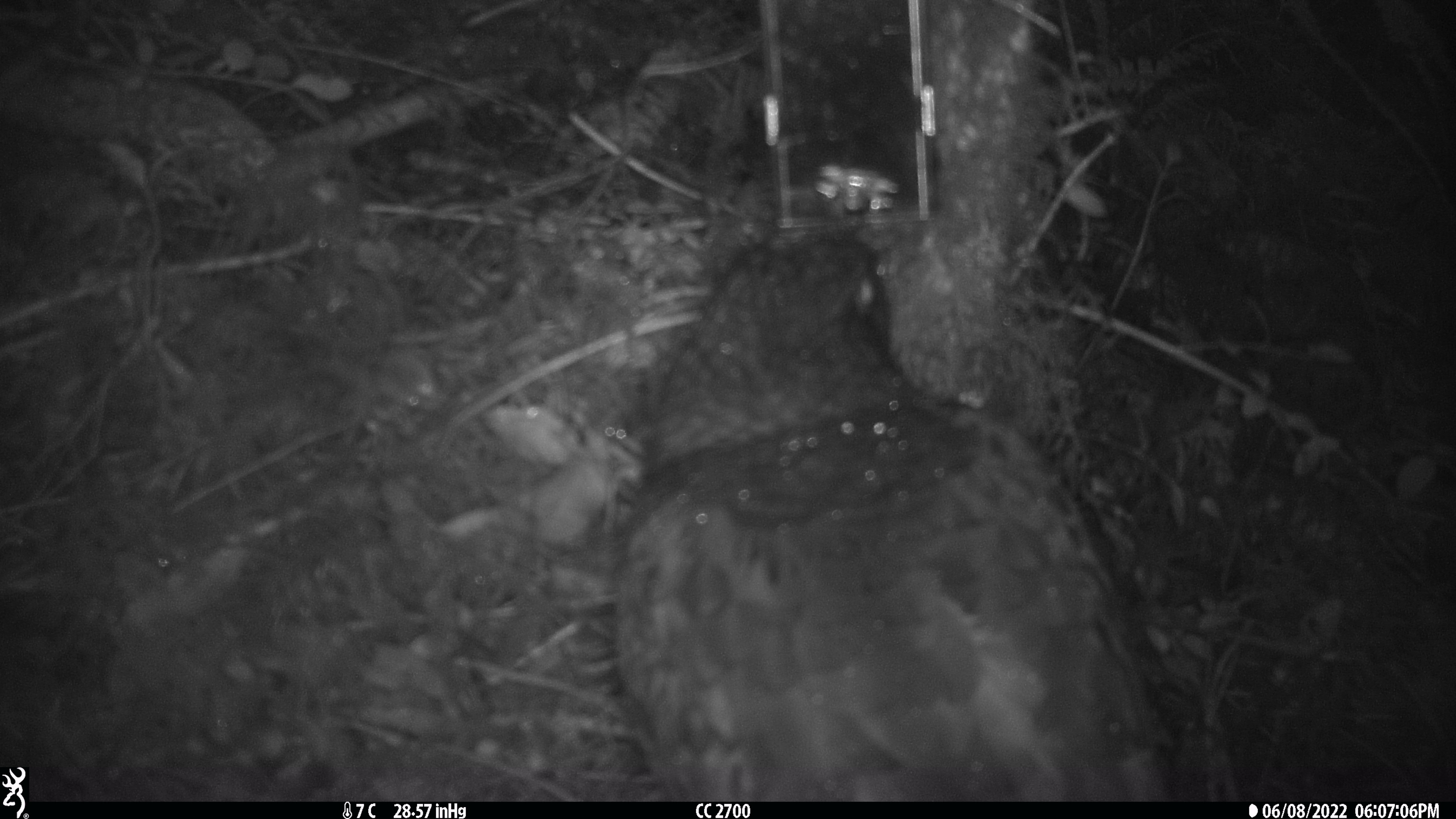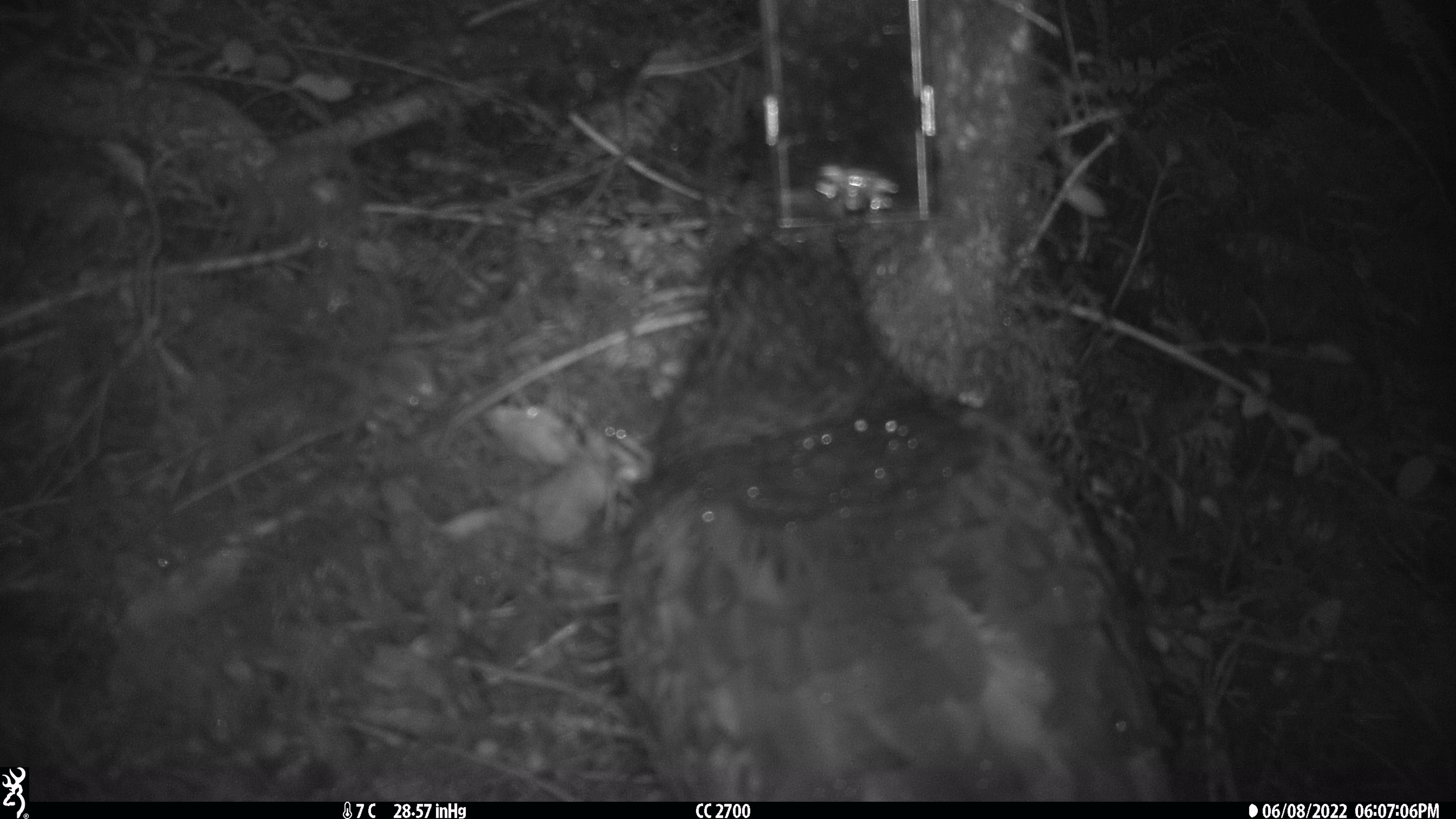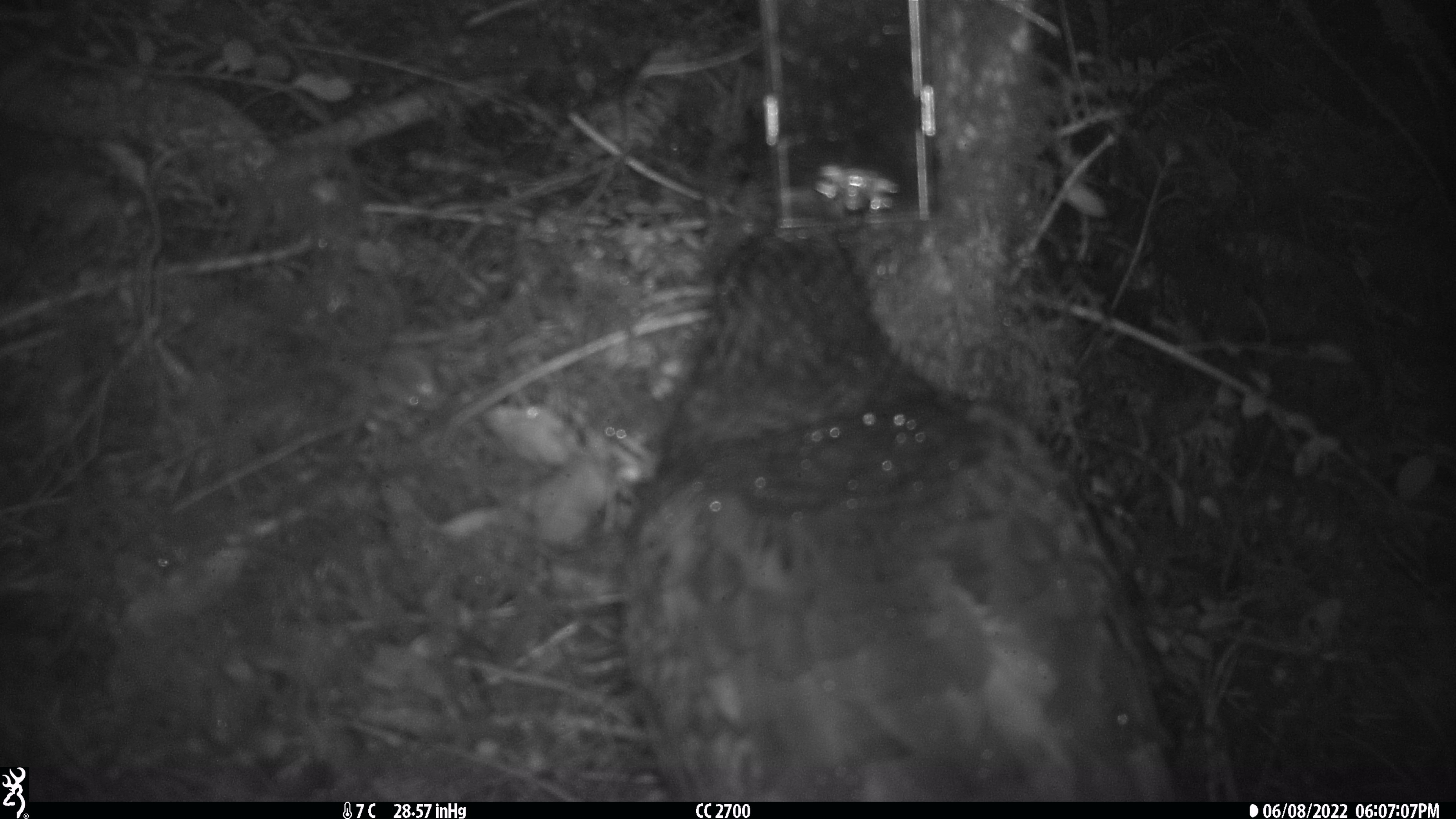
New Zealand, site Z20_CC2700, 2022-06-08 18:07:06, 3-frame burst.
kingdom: Animalia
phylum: Chordata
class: Aves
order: Psittaciformes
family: Strigopidae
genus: Nestor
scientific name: Nestor notabilis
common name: kea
Kea (Nestor notabilis).